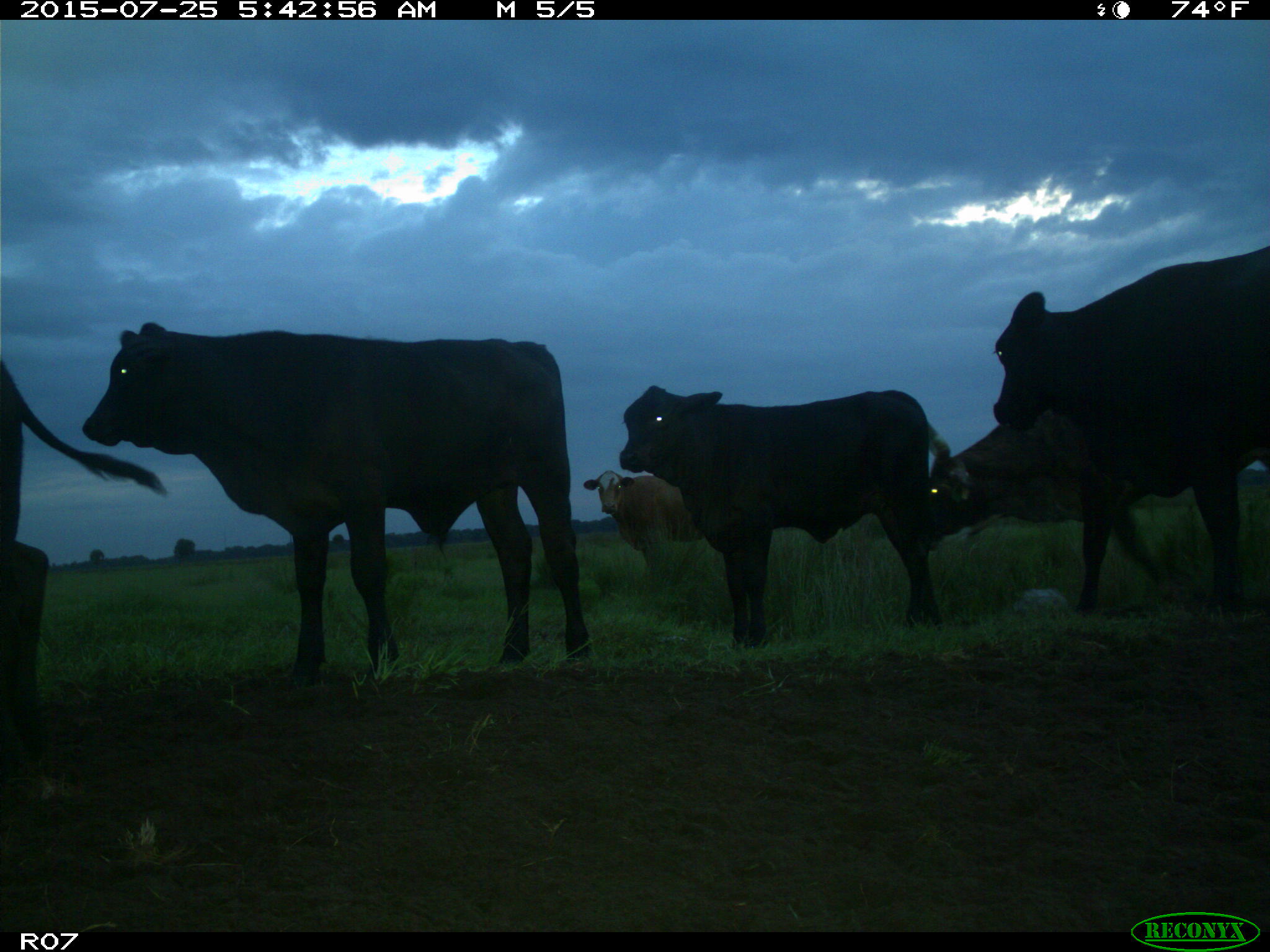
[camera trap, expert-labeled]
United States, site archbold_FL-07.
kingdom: Animalia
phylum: Chordata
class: Mammalia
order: Artiodactyla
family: Bovidae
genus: Bos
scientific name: Bos taurus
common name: domestic cow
Bos taurus (domestic cow).